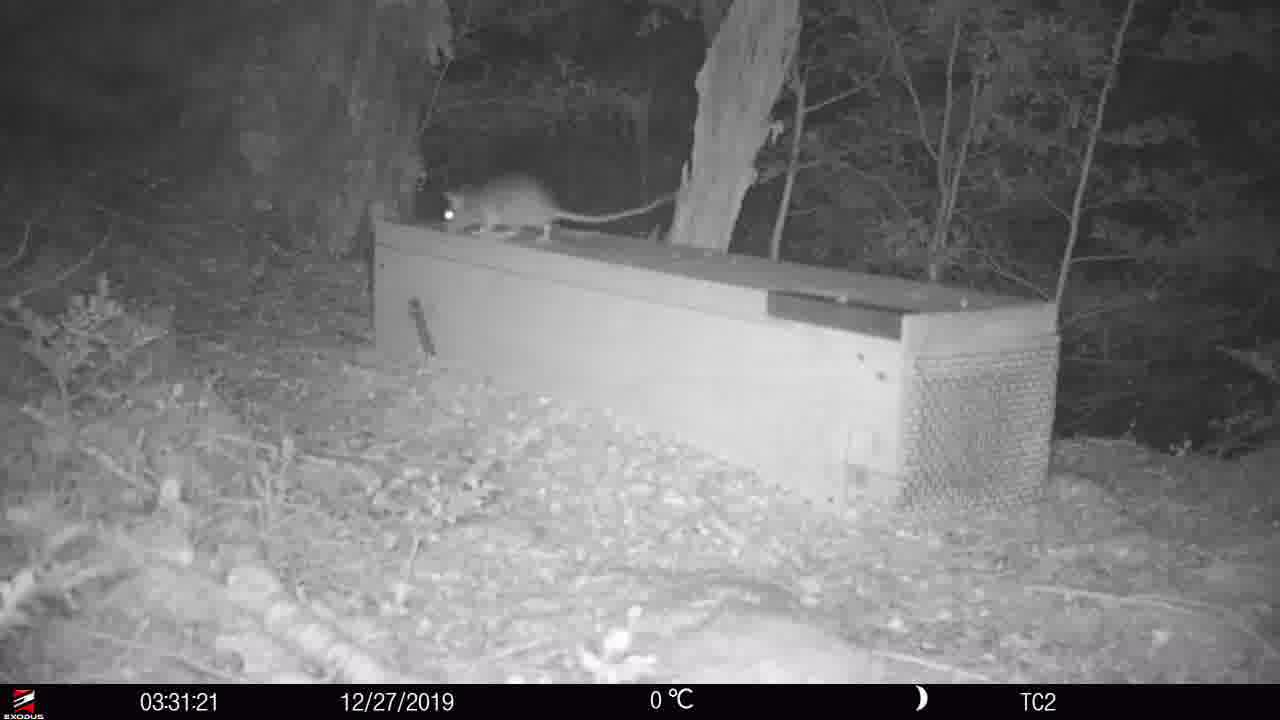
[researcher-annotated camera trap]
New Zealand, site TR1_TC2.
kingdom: Animalia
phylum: Chordata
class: Mammalia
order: Rodentia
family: Muridae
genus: Rattus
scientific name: Rattus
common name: rat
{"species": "rat (Rattus)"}